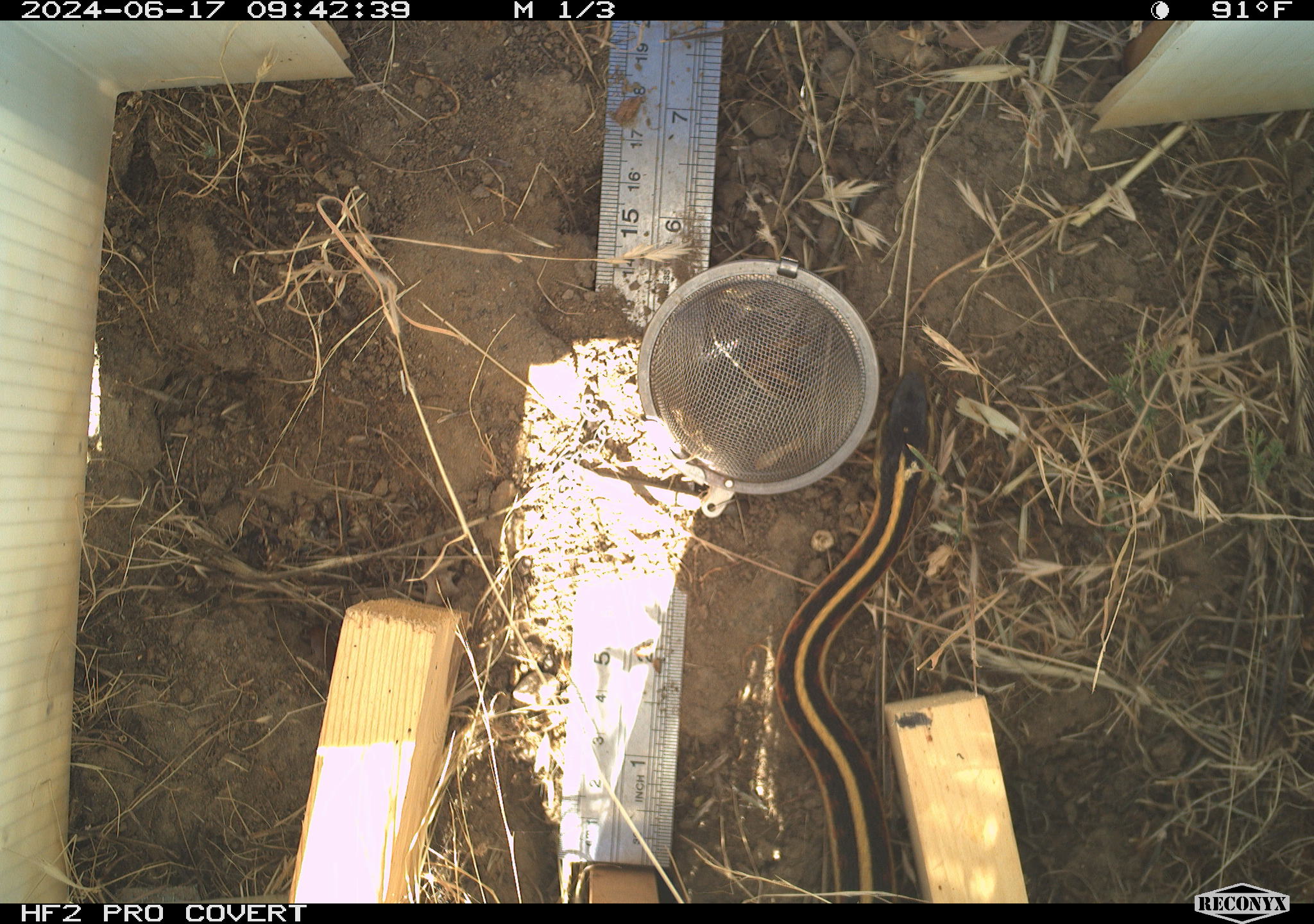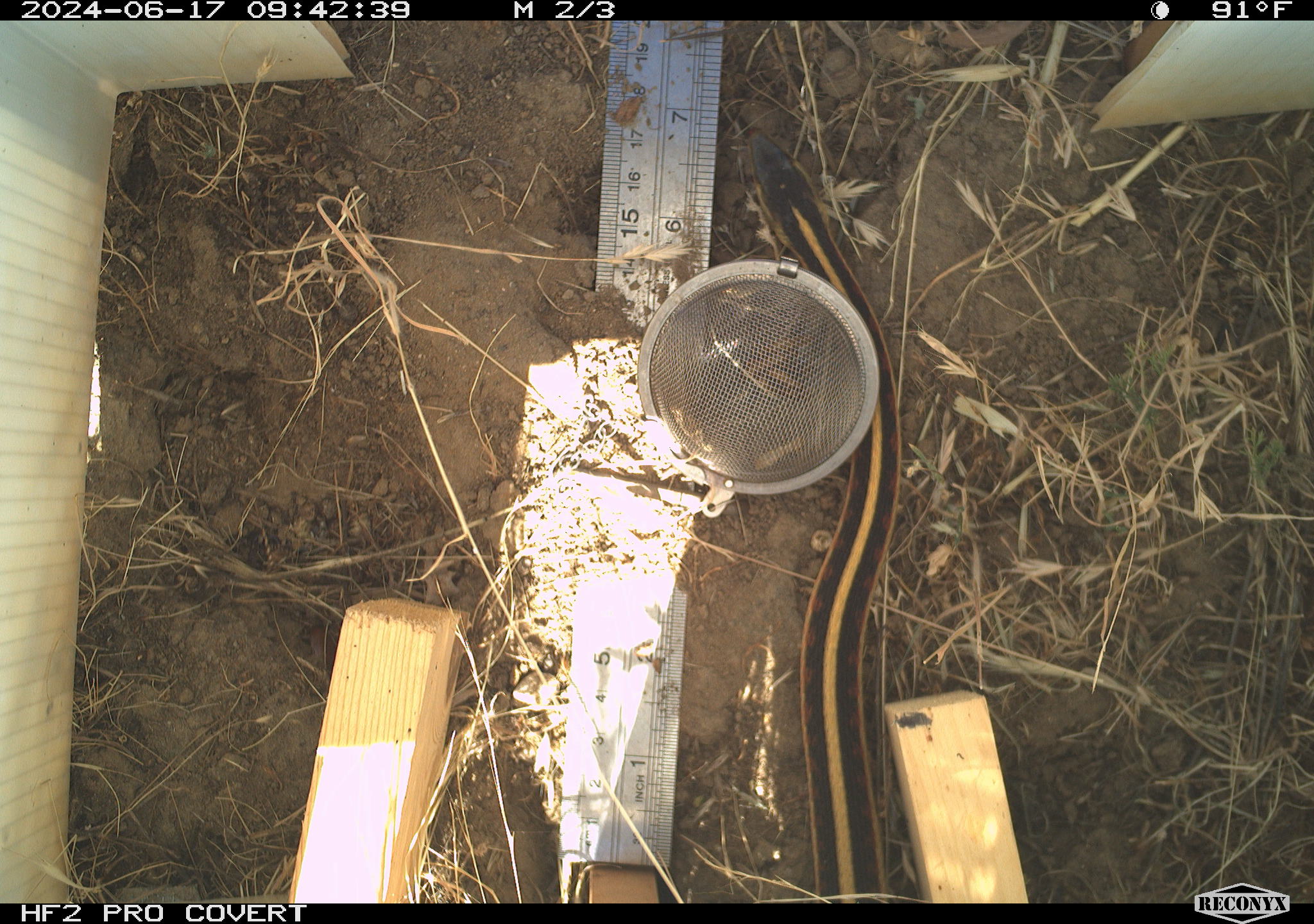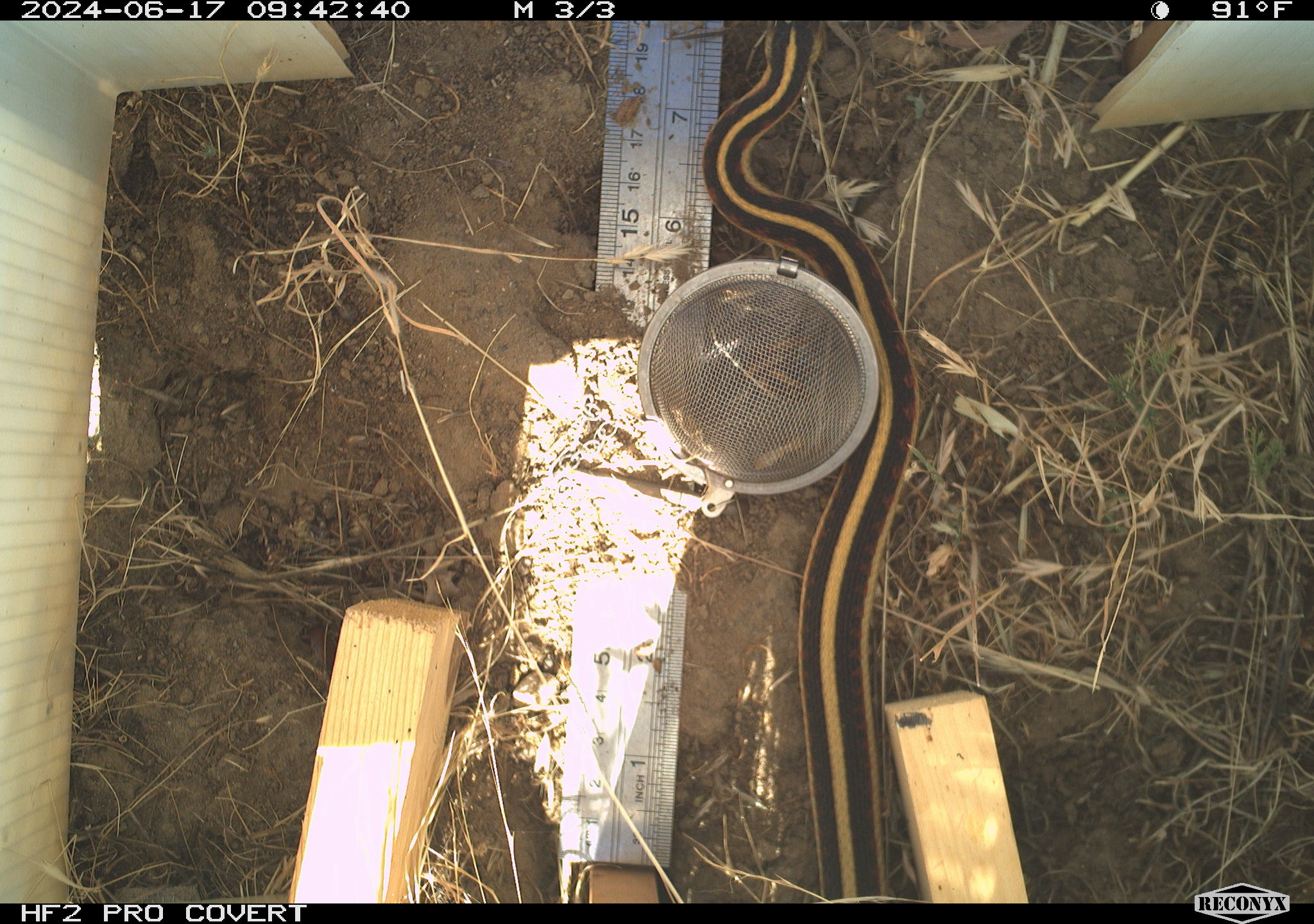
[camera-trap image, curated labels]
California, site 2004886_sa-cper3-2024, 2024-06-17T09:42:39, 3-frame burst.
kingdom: Animalia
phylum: Chordata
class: Reptilia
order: Squamata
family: Colubridae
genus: Thamnophis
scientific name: Thamnophis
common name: american gartersnakes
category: thamnophis species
Thamnophis species (american gartersnakes) (Thamnophis).